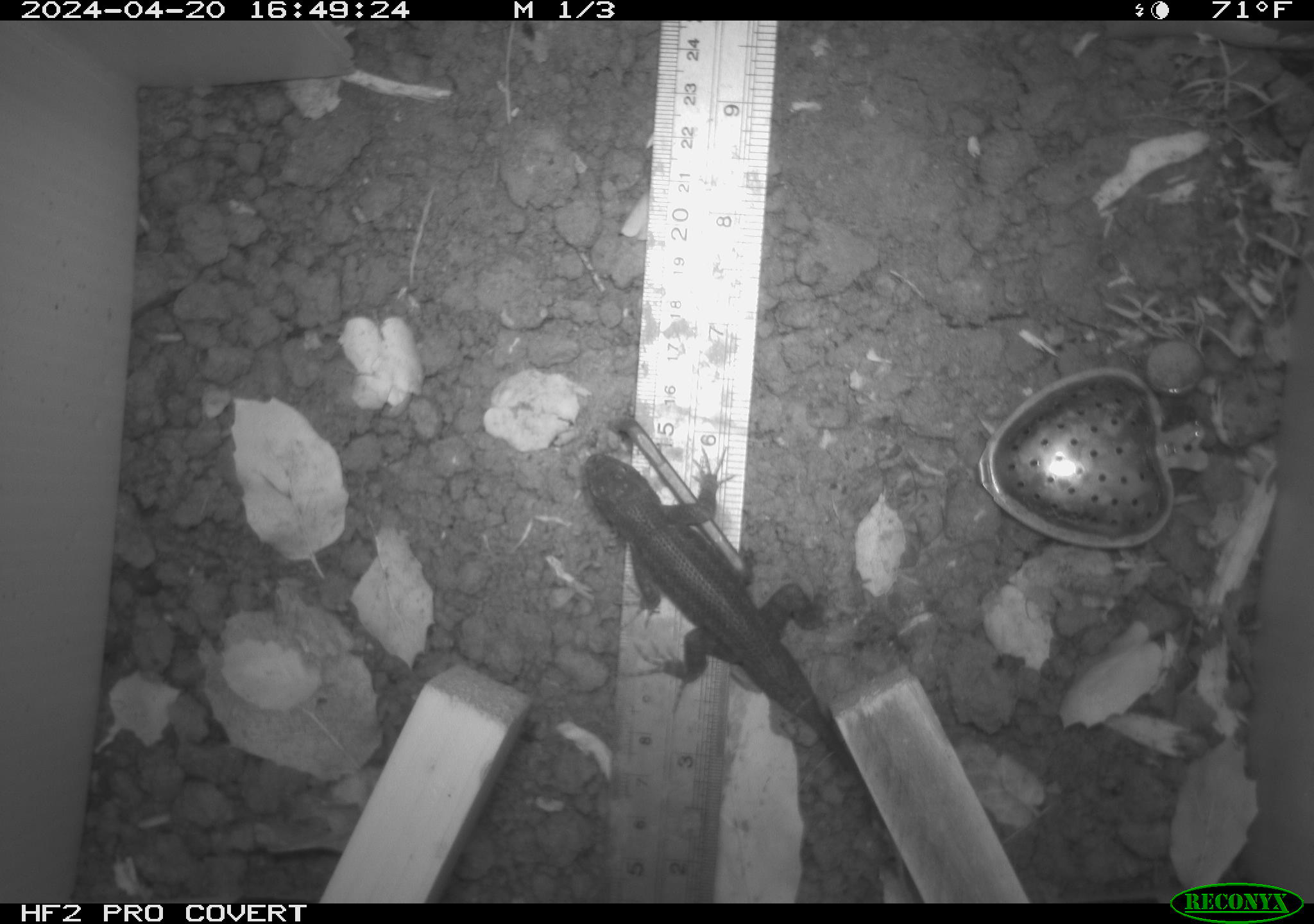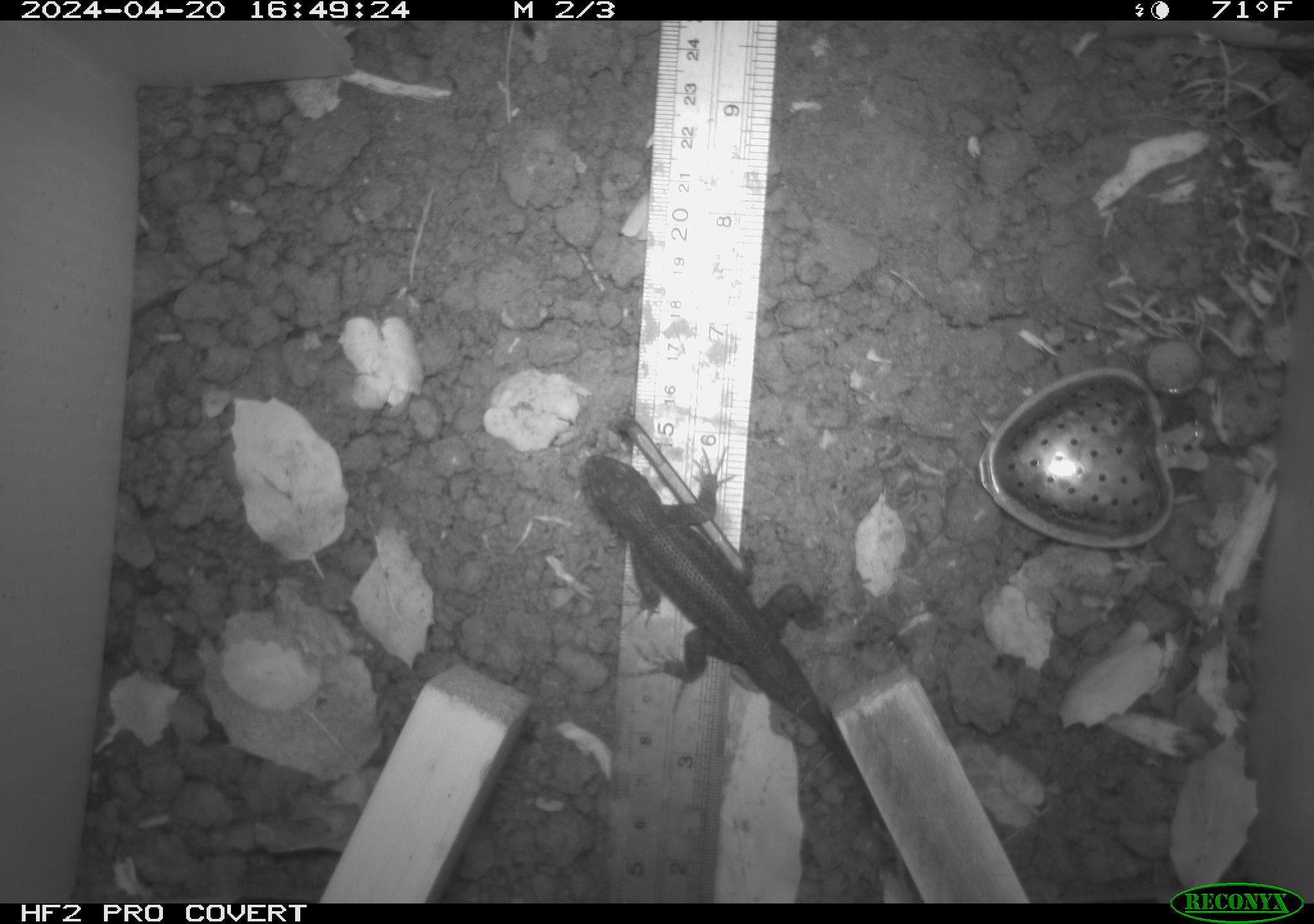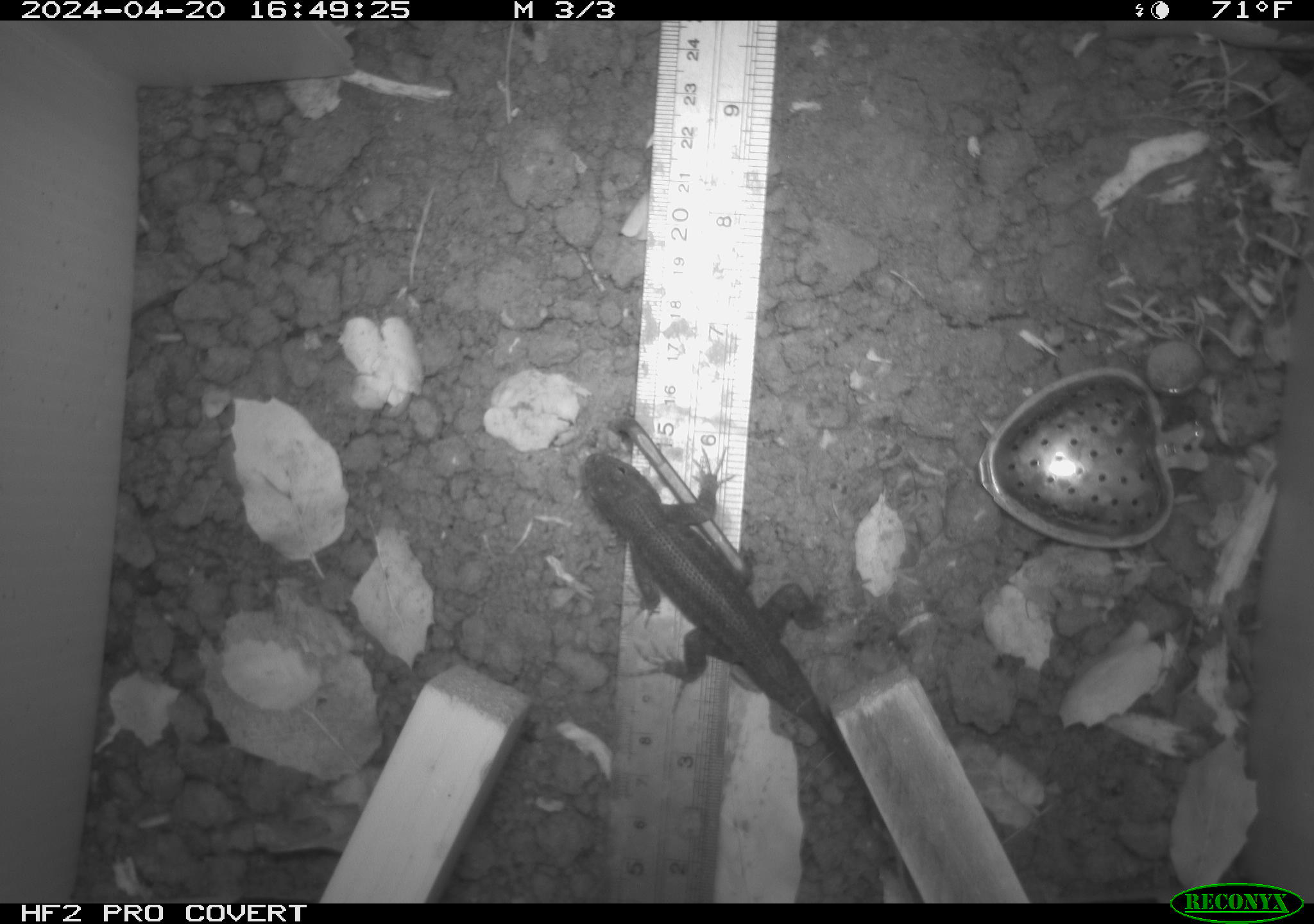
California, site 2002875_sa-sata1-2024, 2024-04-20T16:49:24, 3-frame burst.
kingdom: Animalia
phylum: Chordata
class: Reptilia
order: Squamata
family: Phrynosomatidae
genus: Sceloporus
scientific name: Sceloporus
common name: spiny lizards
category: sceloporus species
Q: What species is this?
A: Sceloporus species (spiny lizards) (Sceloporus).